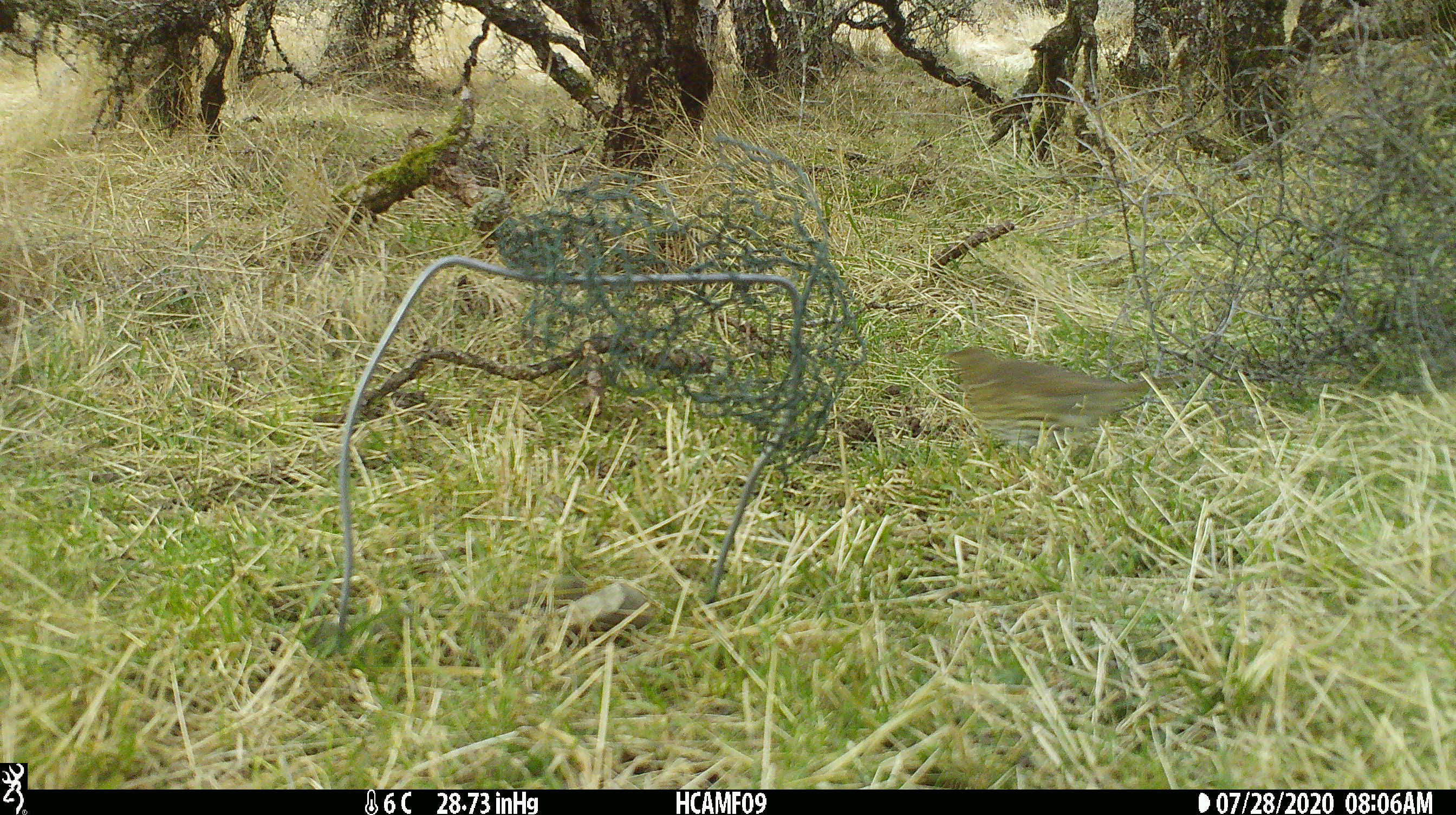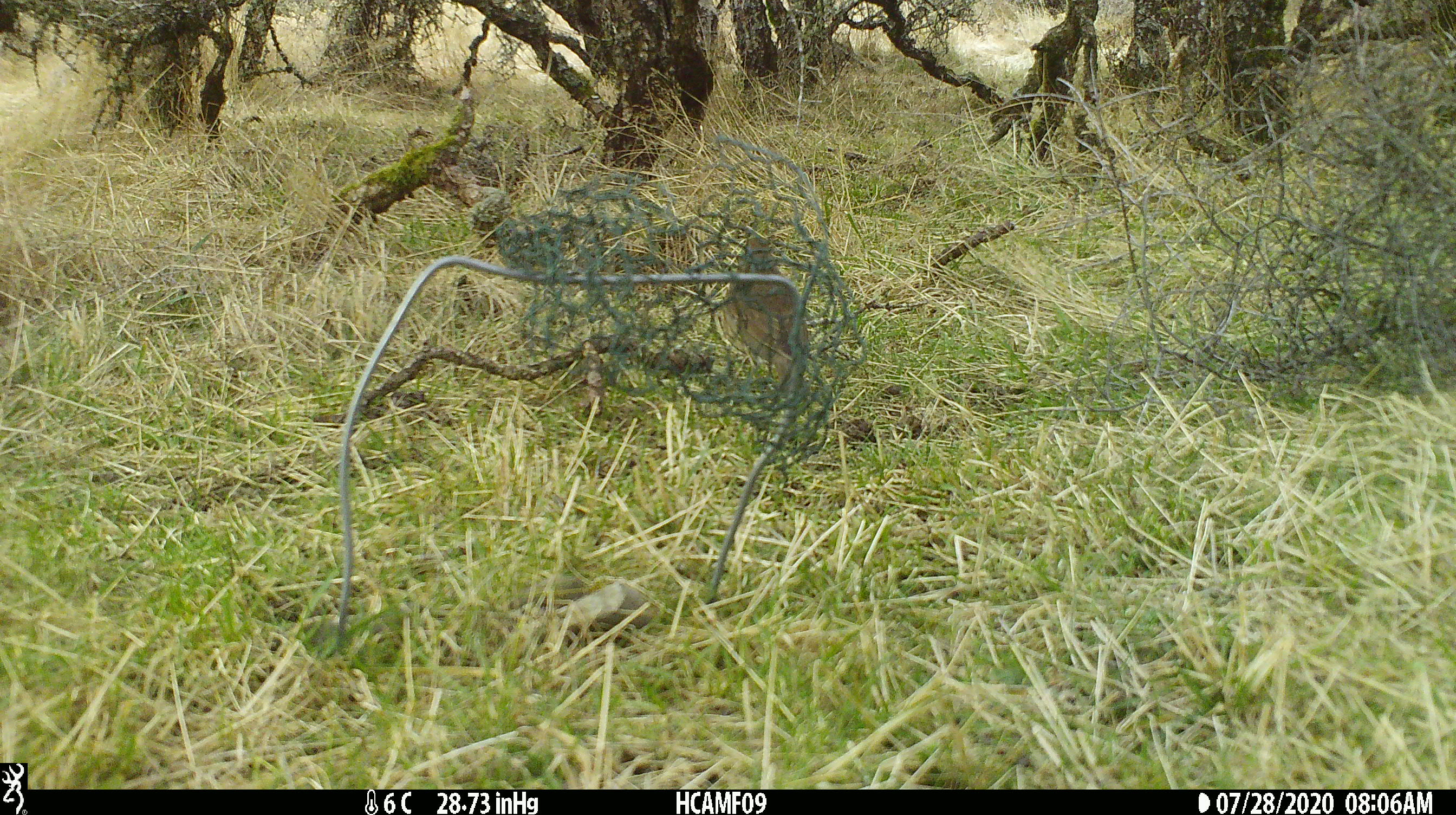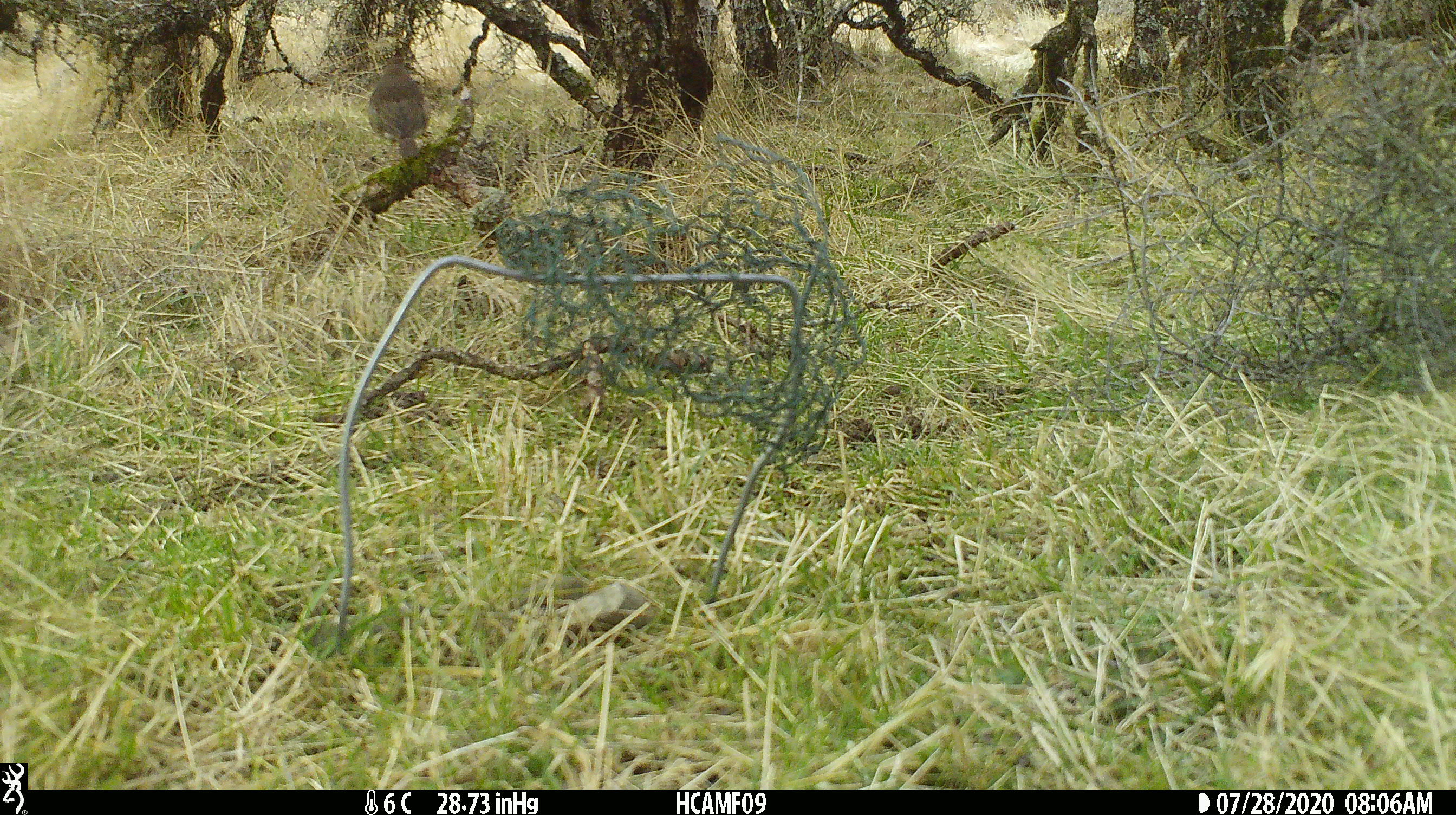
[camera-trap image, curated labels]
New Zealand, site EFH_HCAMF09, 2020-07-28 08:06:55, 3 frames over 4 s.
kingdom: Animalia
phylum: Chordata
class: Aves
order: Passeriformes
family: Turdidae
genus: Turdus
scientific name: Turdus philomelos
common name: song thrush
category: thrush